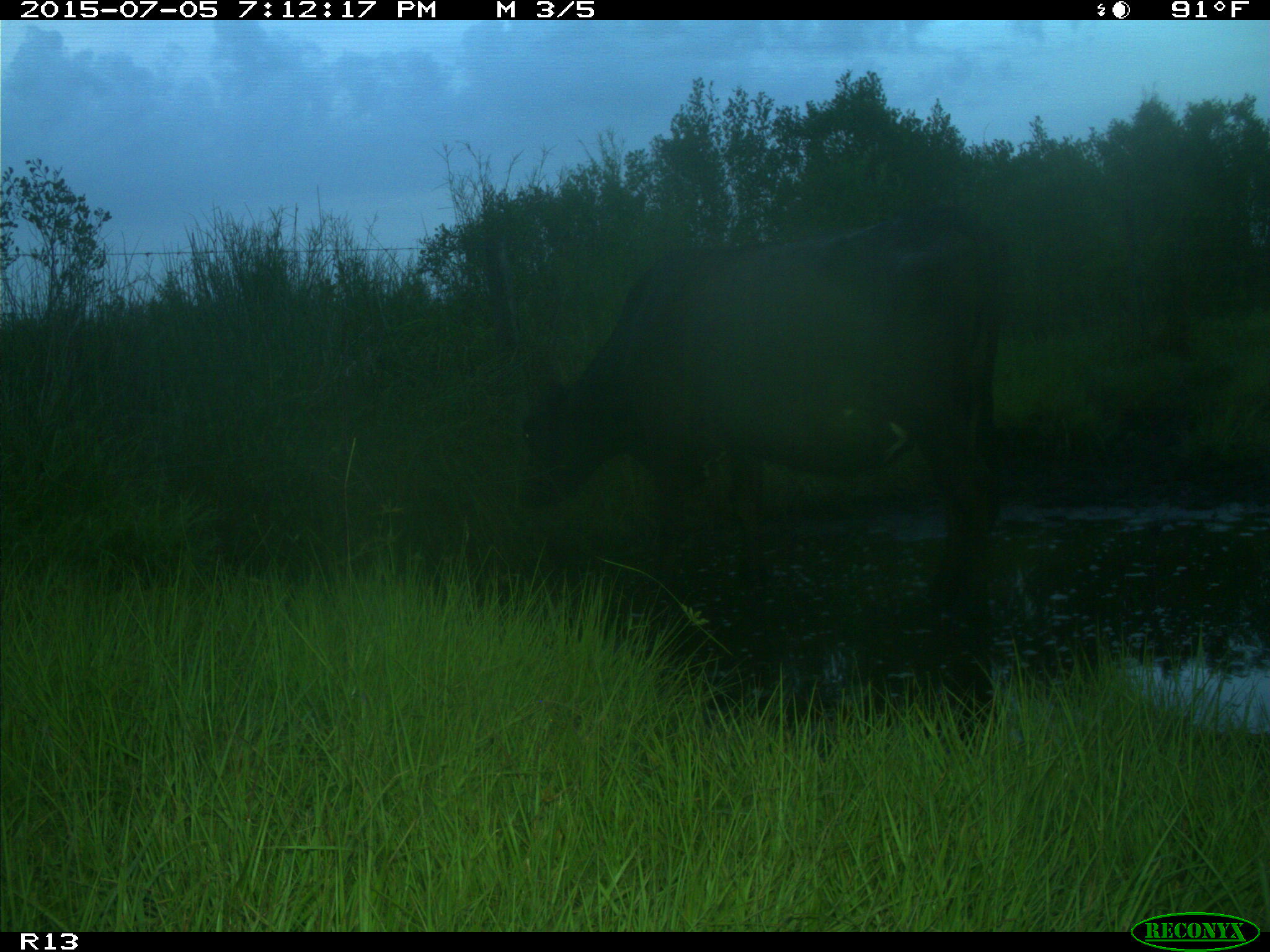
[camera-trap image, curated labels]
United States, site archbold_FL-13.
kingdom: Animalia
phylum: Chordata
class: Mammalia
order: Artiodactyla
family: Bovidae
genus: Bos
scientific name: Bos taurus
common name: domestic cow